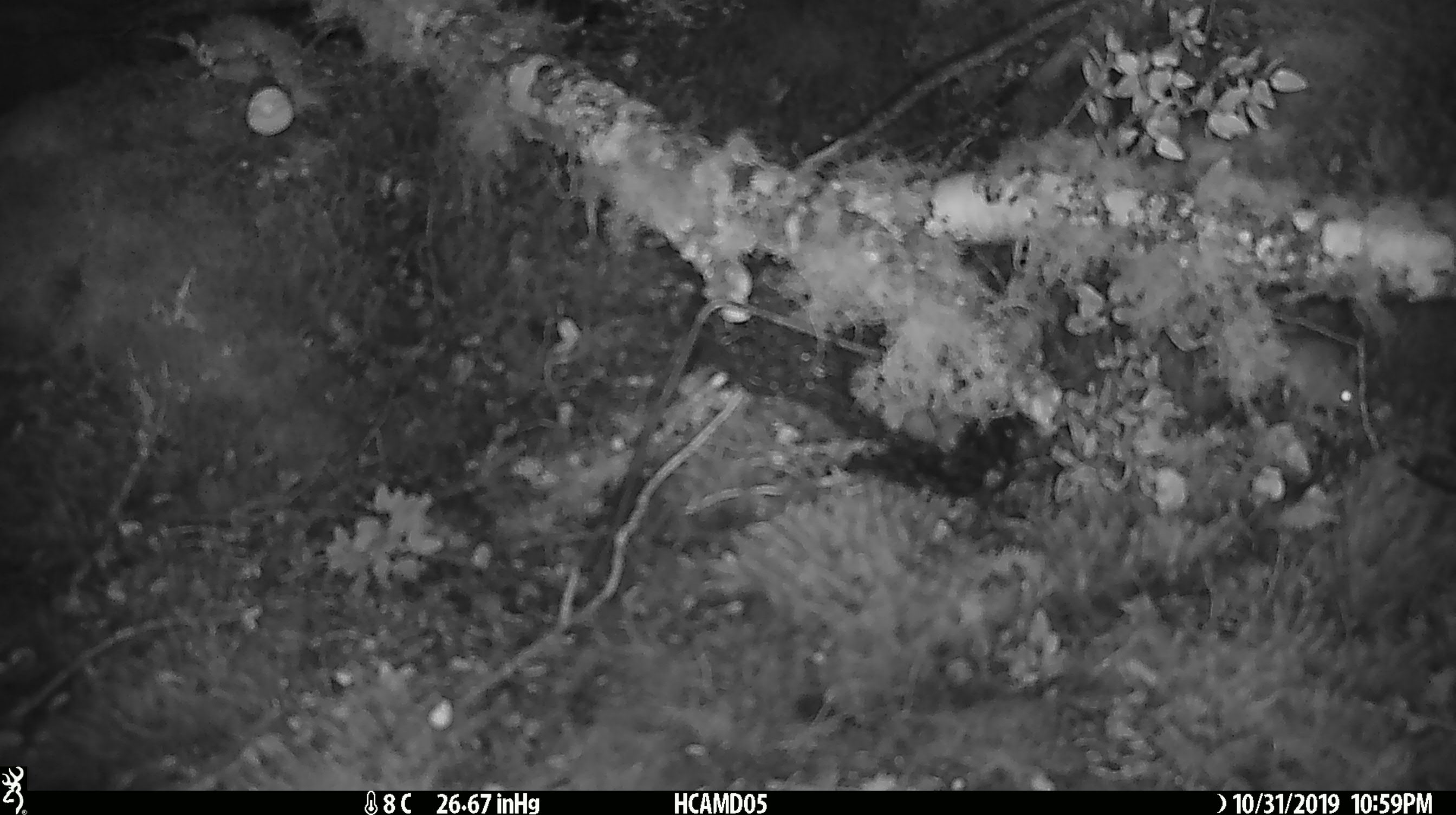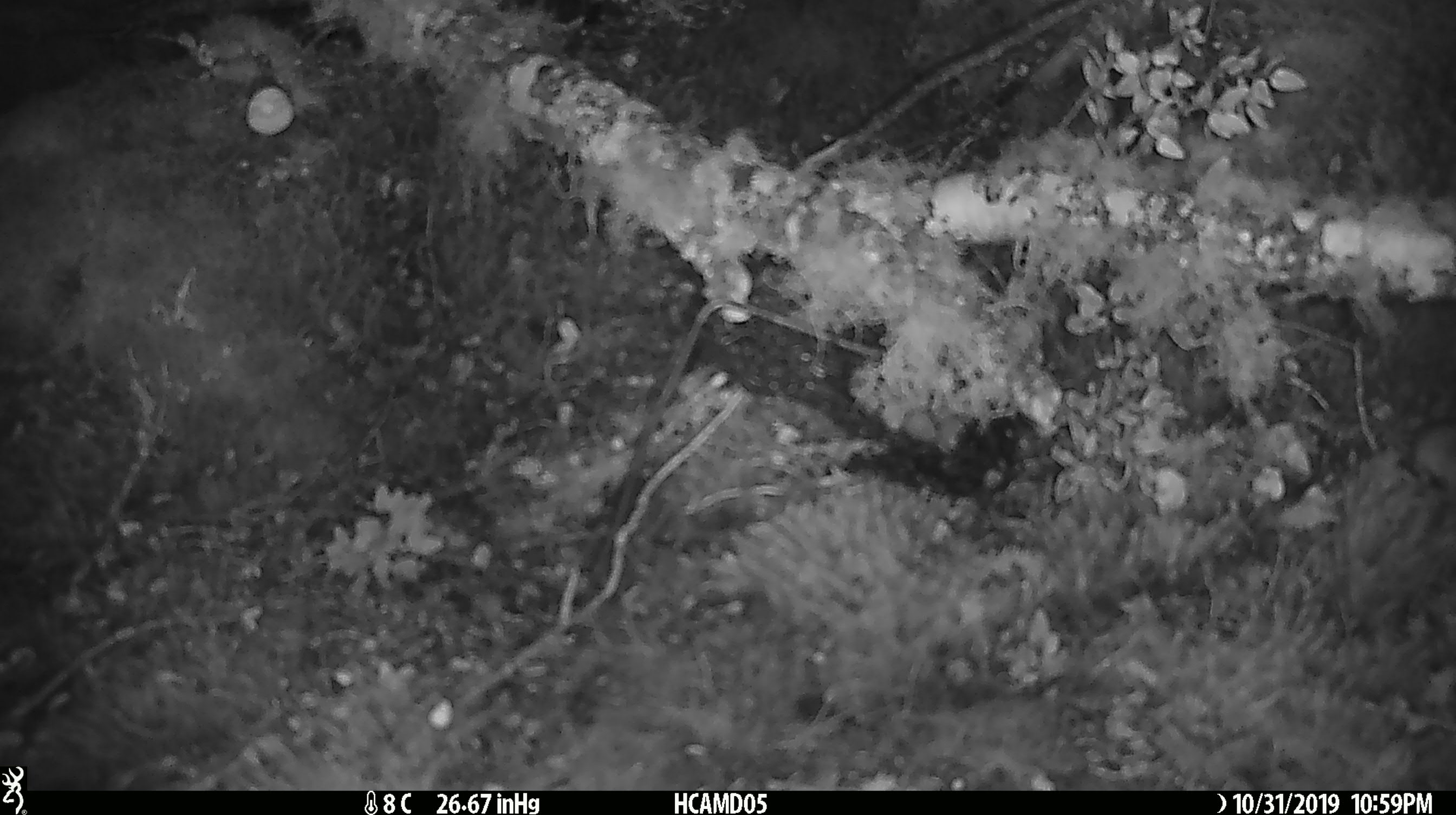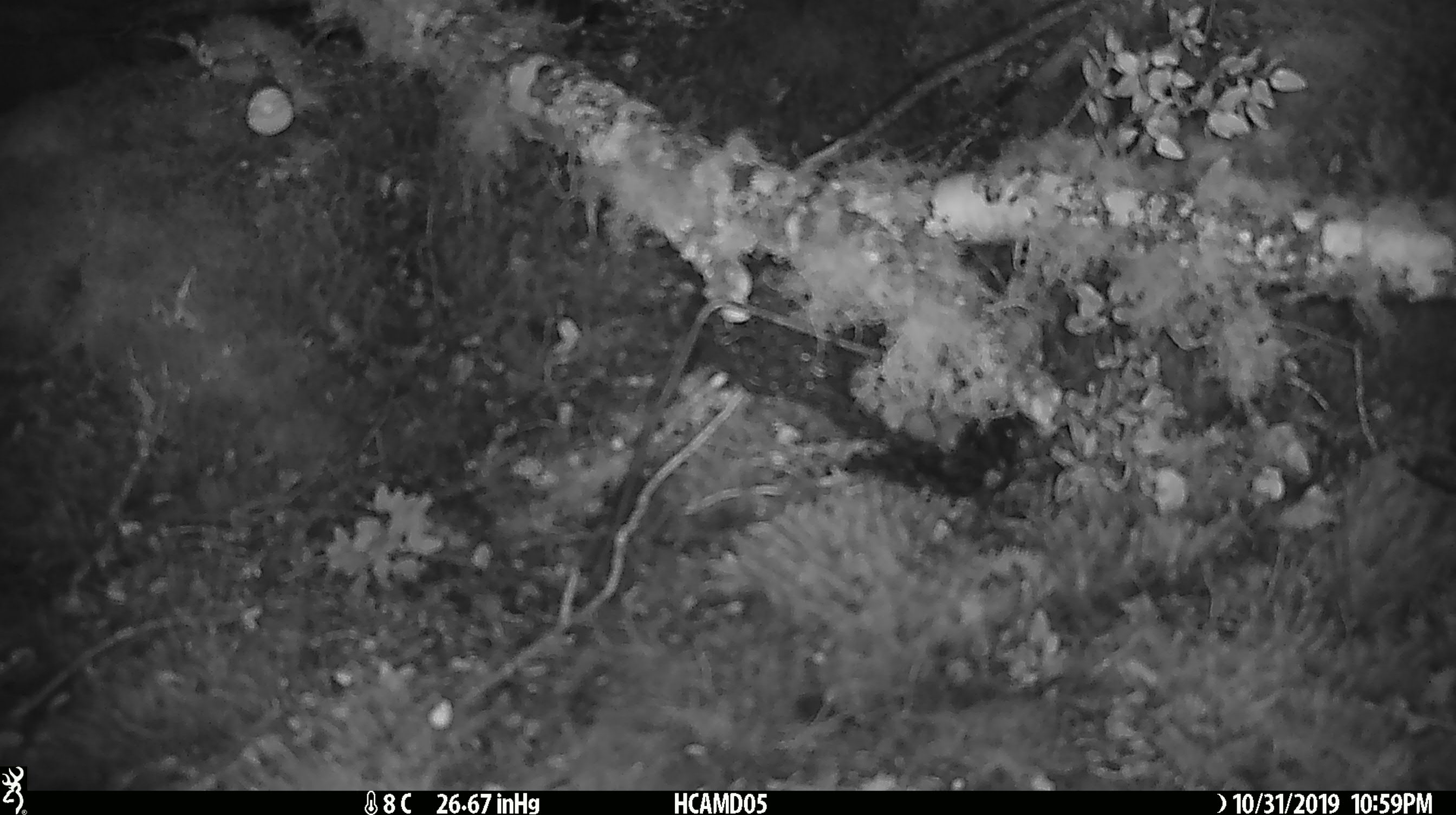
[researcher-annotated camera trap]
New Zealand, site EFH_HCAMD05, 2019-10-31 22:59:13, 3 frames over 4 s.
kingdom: Animalia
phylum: Chordata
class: Mammalia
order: Rodentia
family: Muridae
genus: Mus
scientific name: Mus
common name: mouse